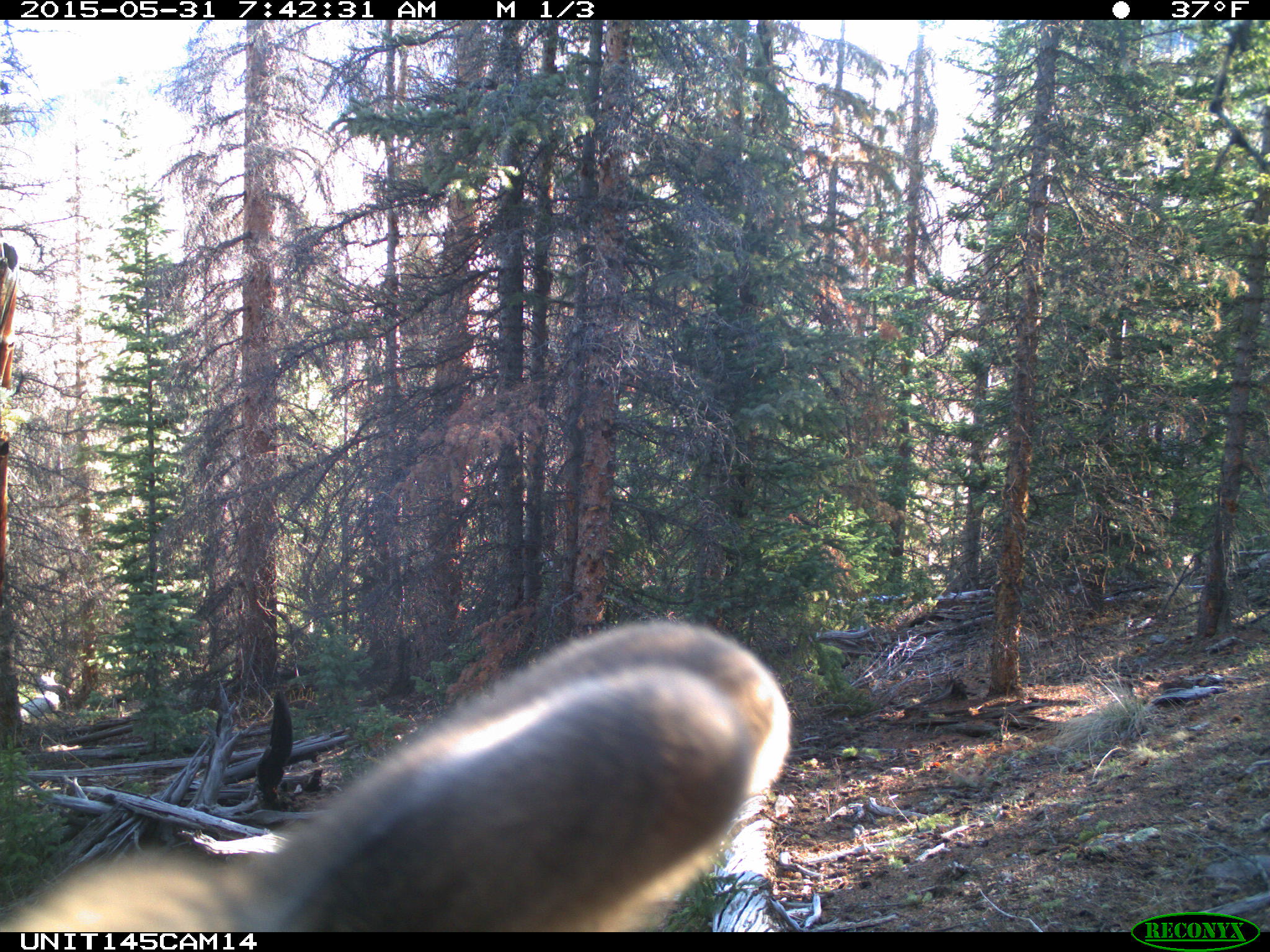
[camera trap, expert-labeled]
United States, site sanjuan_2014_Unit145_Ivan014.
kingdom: Animalia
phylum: Chordata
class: Mammalia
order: Artiodactyla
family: Cervidae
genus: Cervus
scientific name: Cervus elaphus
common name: red deer